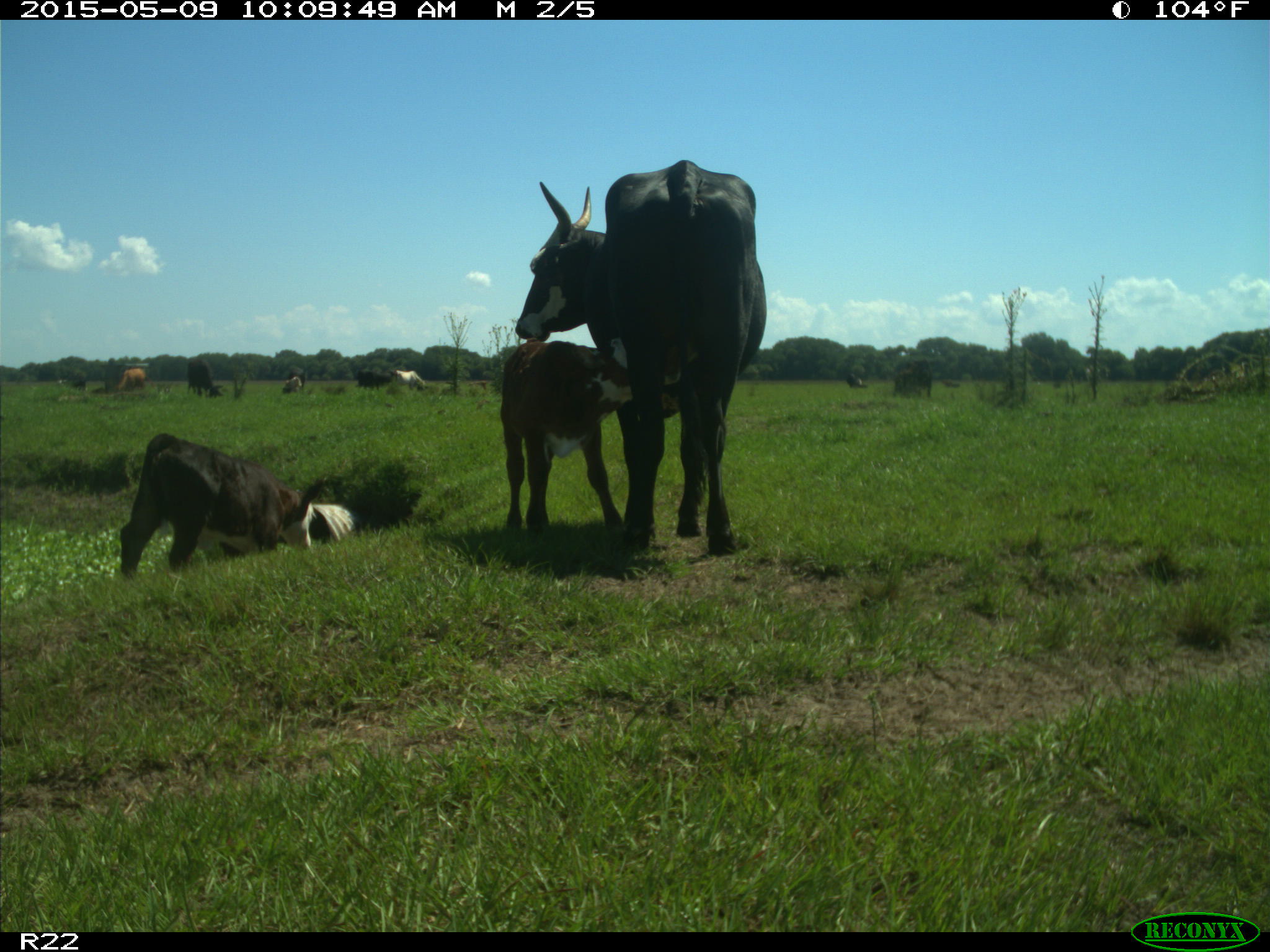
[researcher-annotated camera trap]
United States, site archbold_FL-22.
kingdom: Animalia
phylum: Chordata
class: Mammalia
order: Artiodactyla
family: Bovidae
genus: Bos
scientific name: Bos taurus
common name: domestic cow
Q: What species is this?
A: Bos taurus (domestic cow).